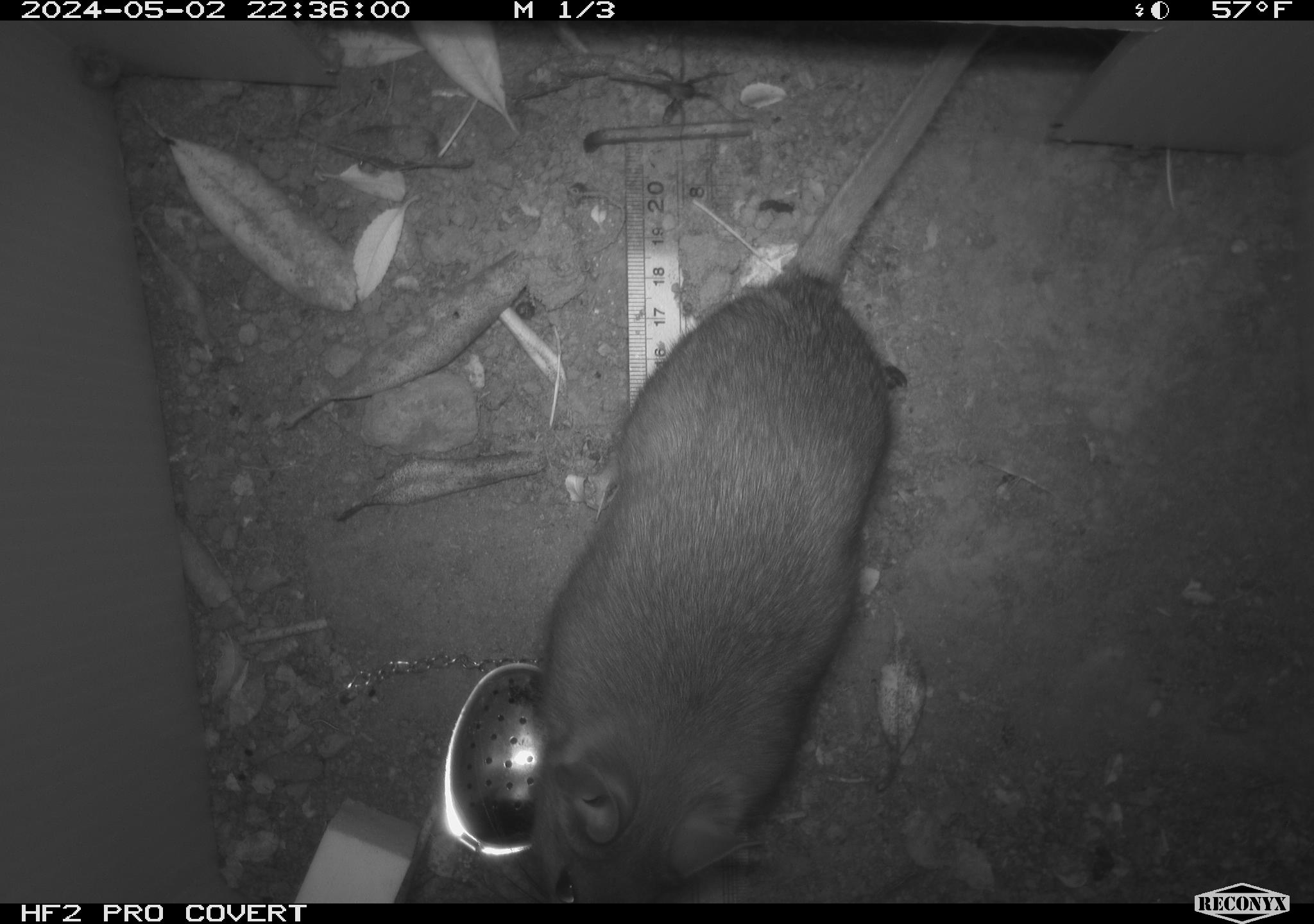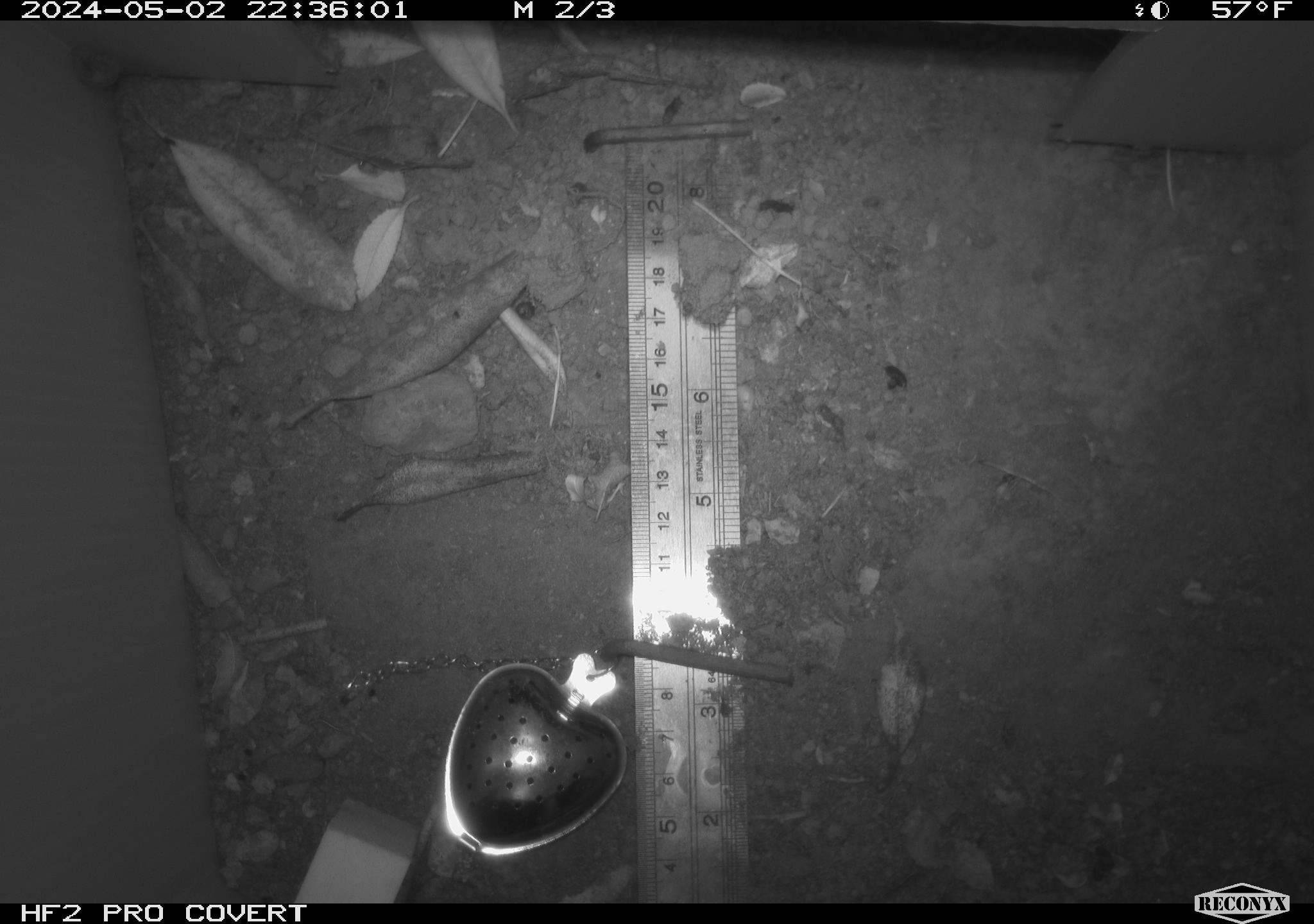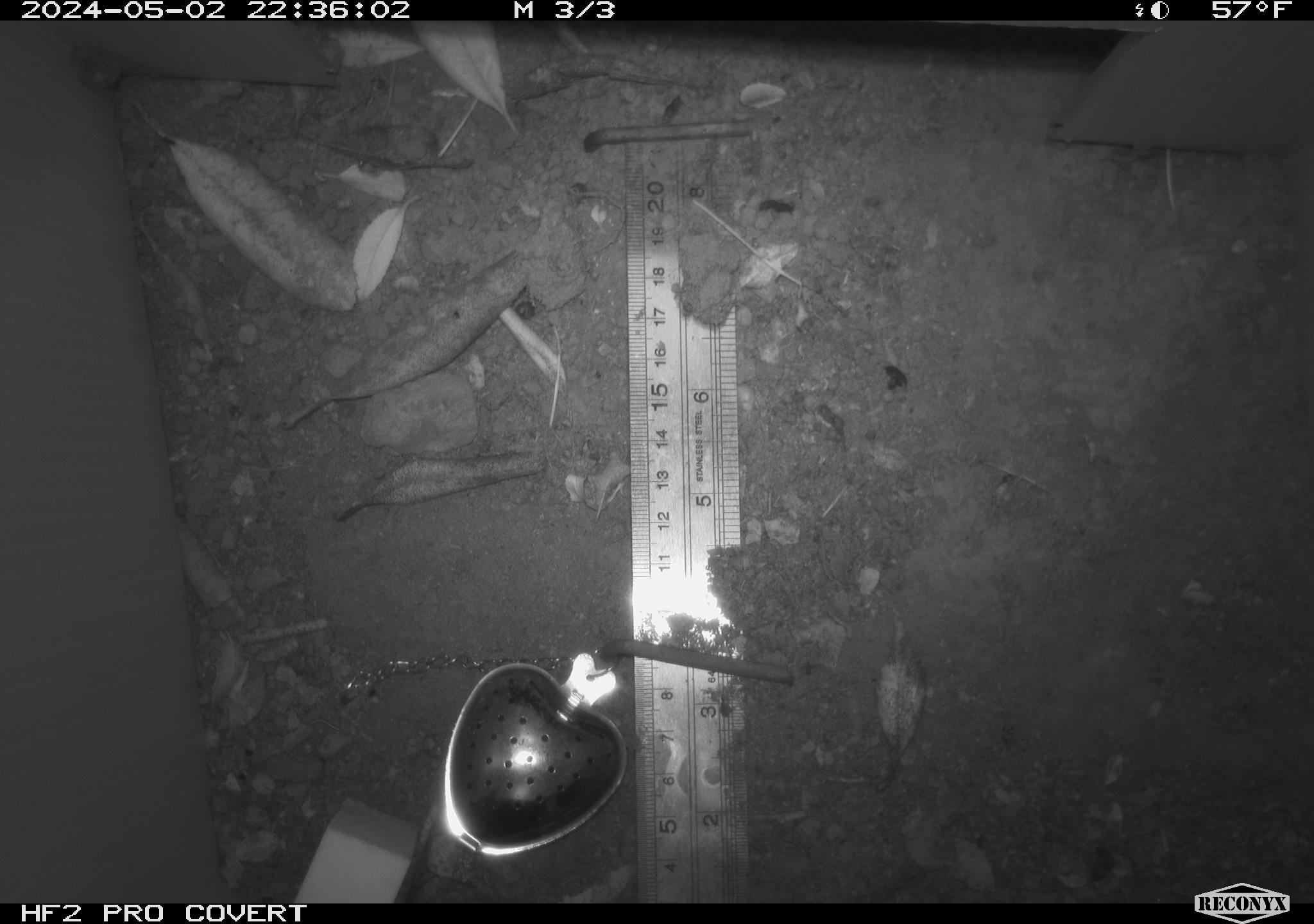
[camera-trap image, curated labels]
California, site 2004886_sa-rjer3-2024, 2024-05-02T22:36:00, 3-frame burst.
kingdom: Animalia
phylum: Chordata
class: Mammalia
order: Rodentia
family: Cricetidae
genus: Neotoma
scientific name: Neotoma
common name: pack rat or woodrat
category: neotoma species